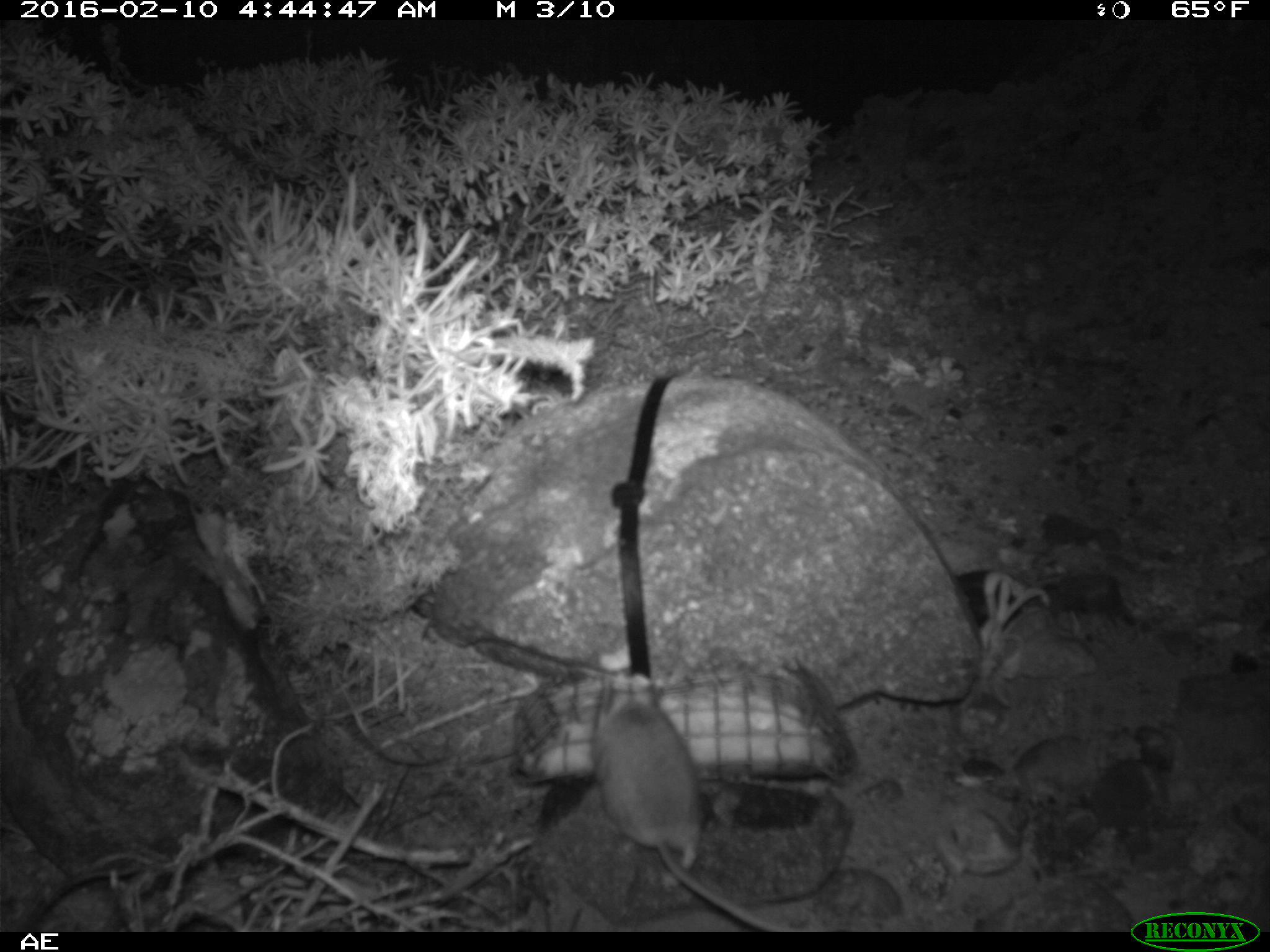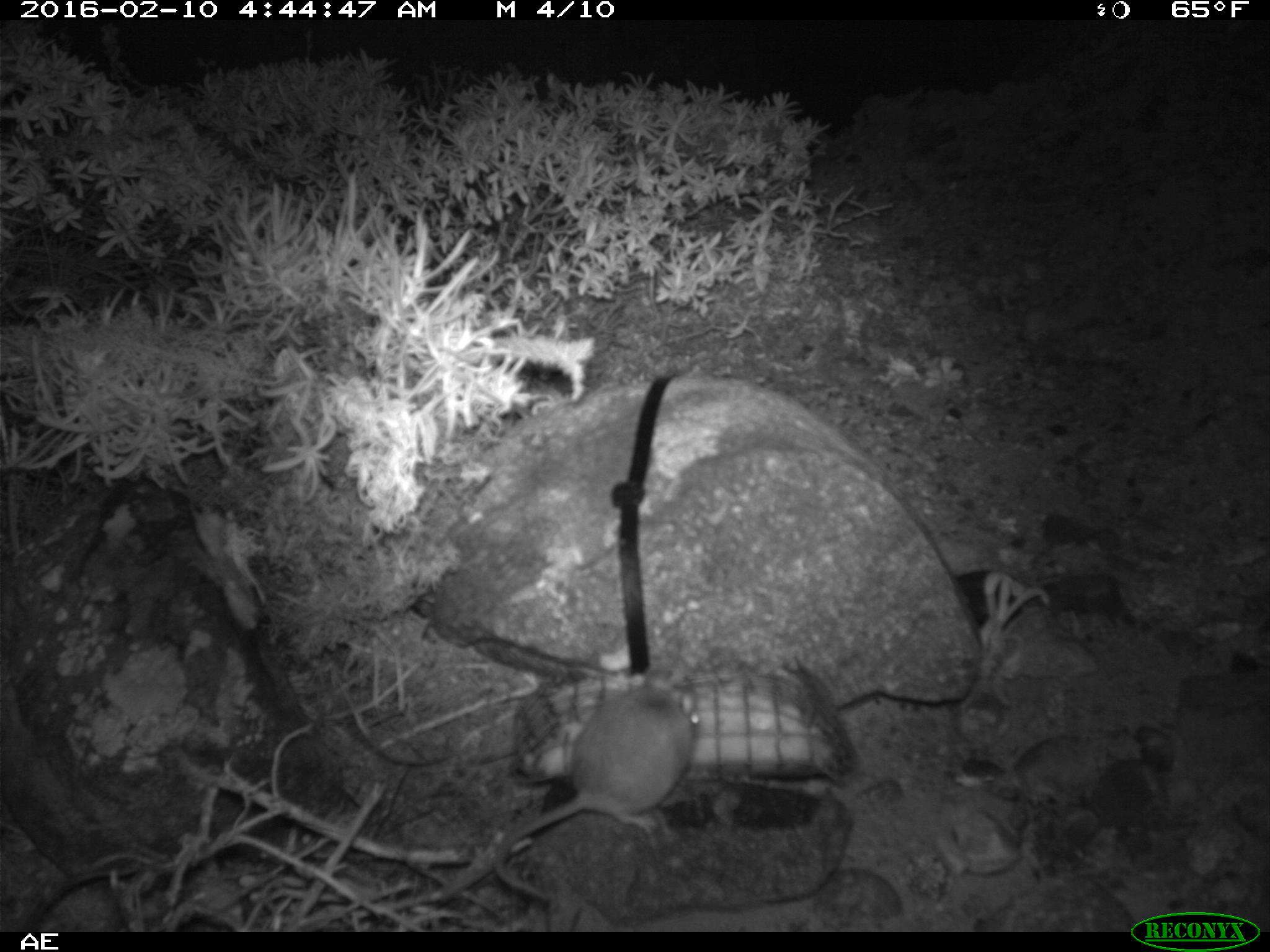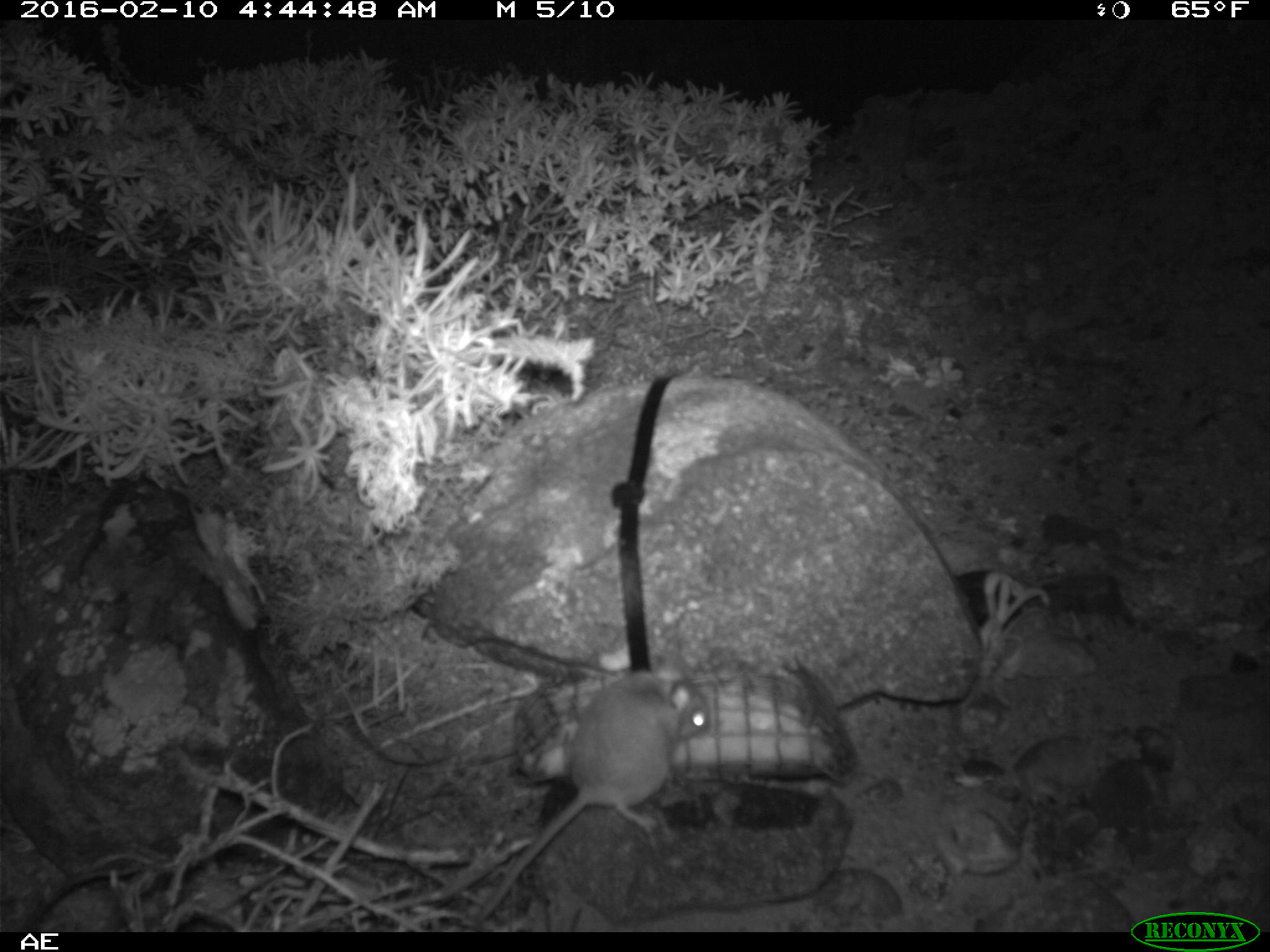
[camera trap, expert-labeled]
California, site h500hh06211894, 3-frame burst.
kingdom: Animalia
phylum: Chordata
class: Mammalia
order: Rodentia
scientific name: Rodentia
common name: rodent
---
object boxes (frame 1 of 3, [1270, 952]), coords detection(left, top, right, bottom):
rodent: detection(594, 684, 791, 931)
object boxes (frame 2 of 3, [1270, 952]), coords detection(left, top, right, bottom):
rodent: detection(494, 668, 700, 897)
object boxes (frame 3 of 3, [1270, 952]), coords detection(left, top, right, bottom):
rodent: detection(459, 633, 708, 928)